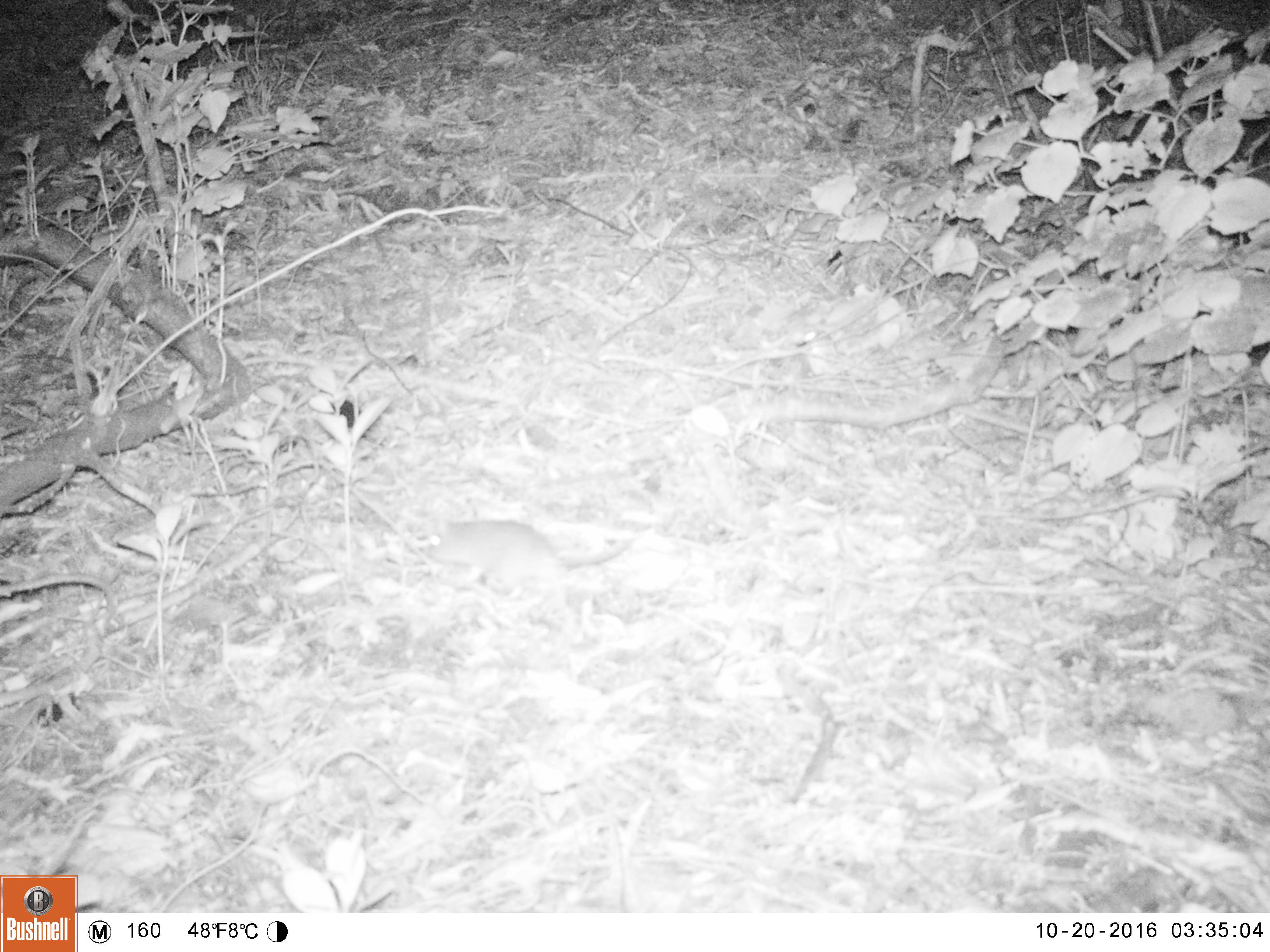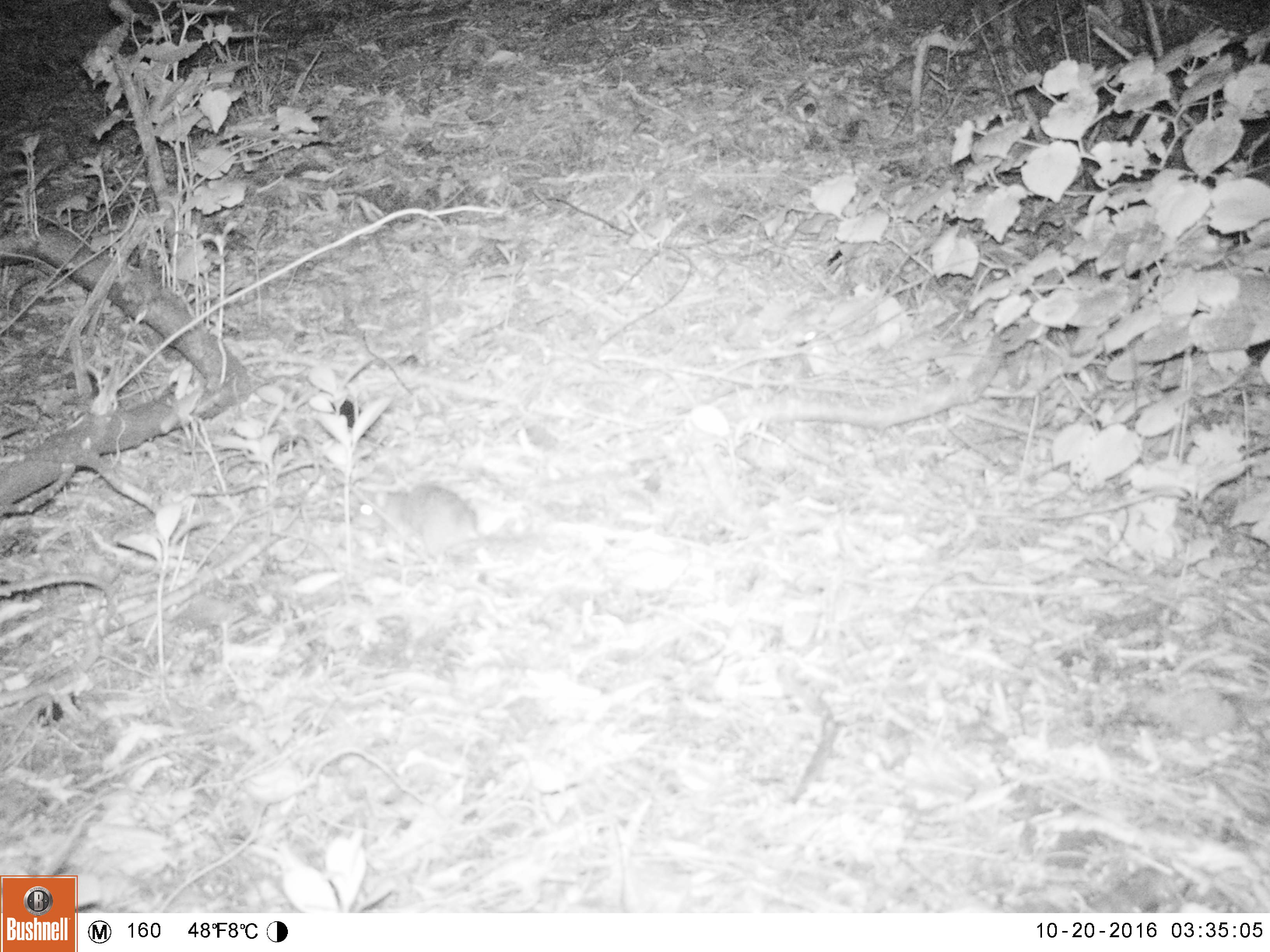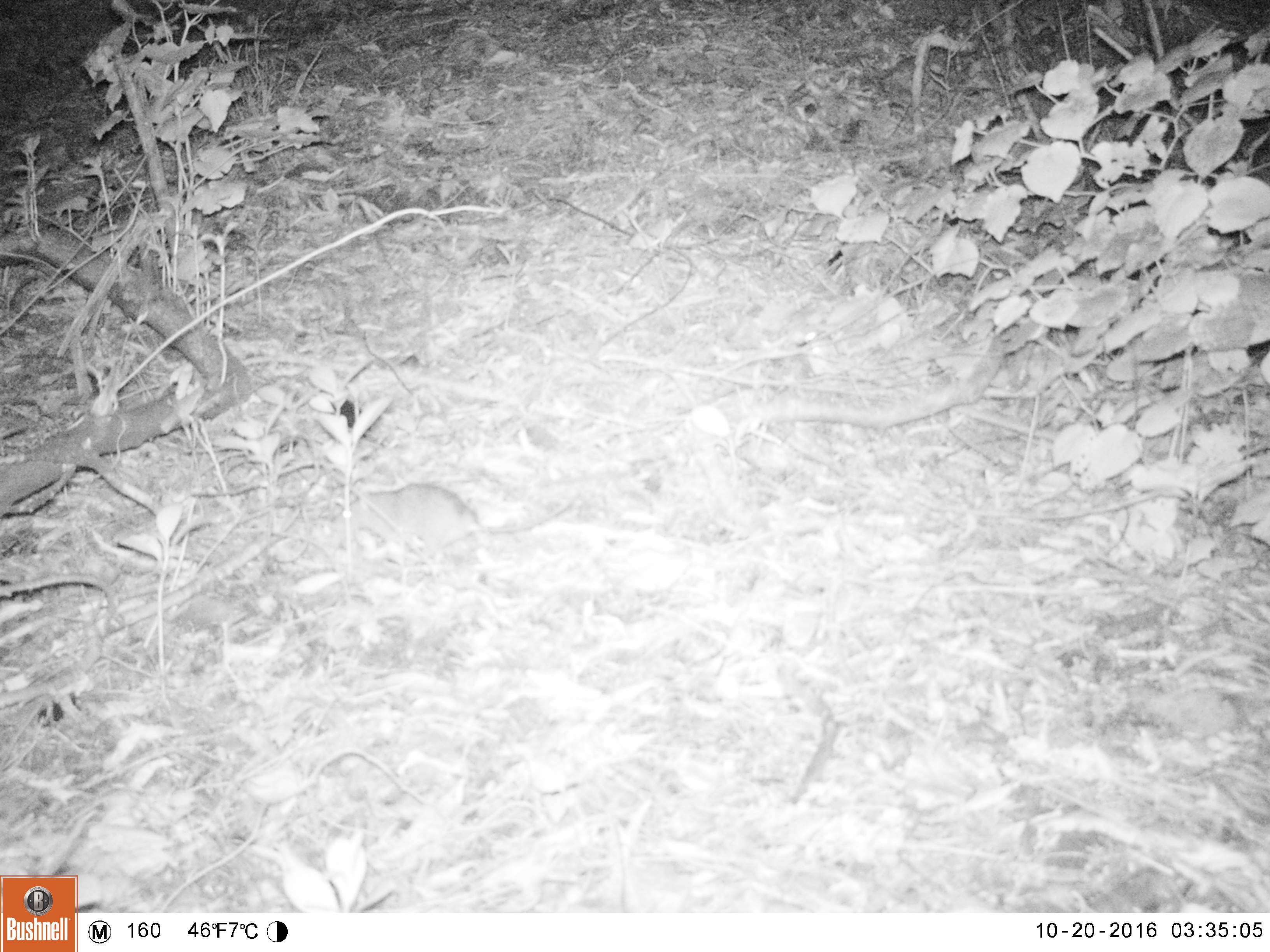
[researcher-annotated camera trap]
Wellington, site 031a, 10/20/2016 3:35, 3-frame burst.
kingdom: Animalia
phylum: Chordata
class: Mammalia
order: Rodentia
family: Muridae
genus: Rattus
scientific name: Rattus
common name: rat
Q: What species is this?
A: Rat (Rattus).